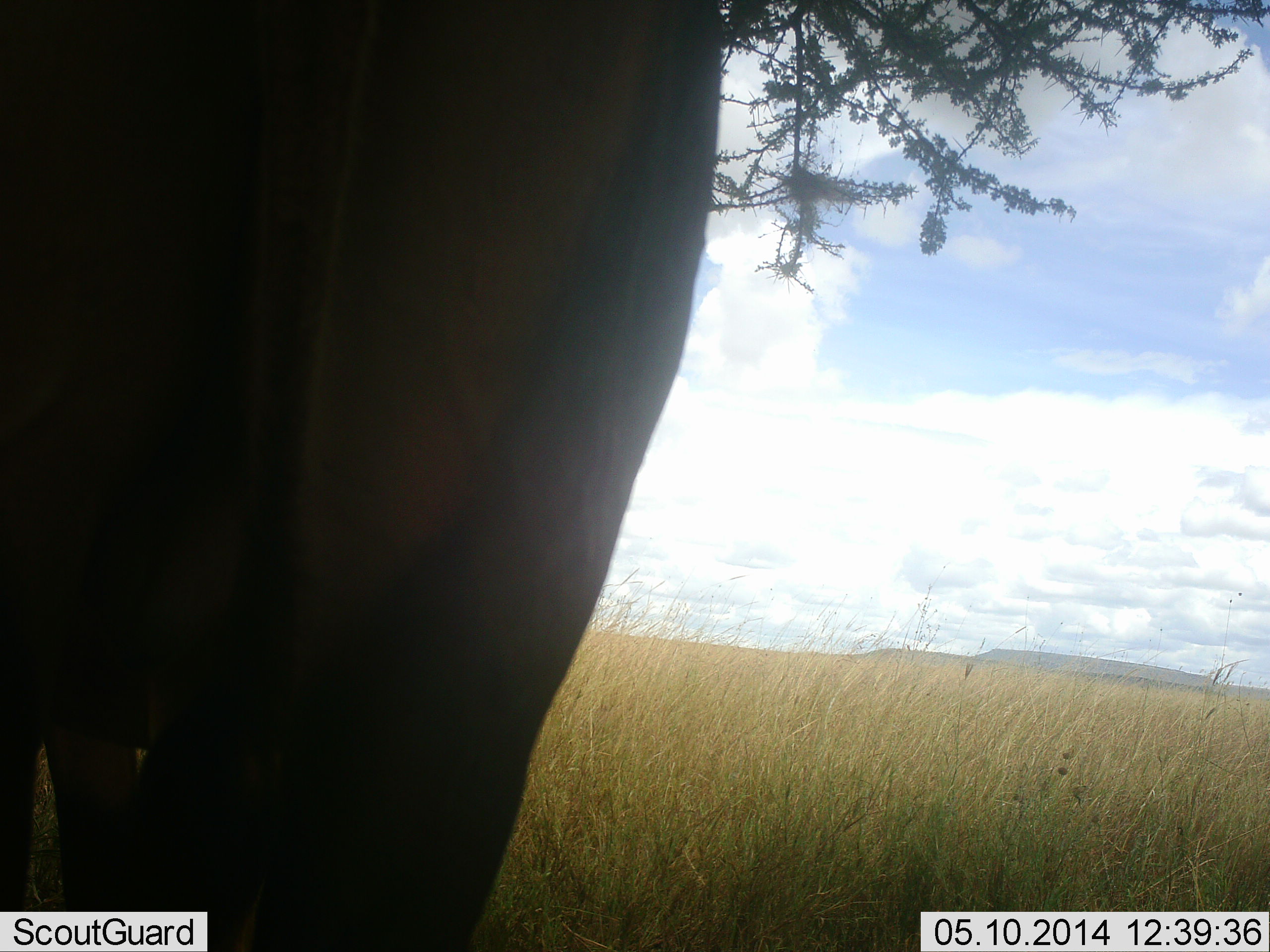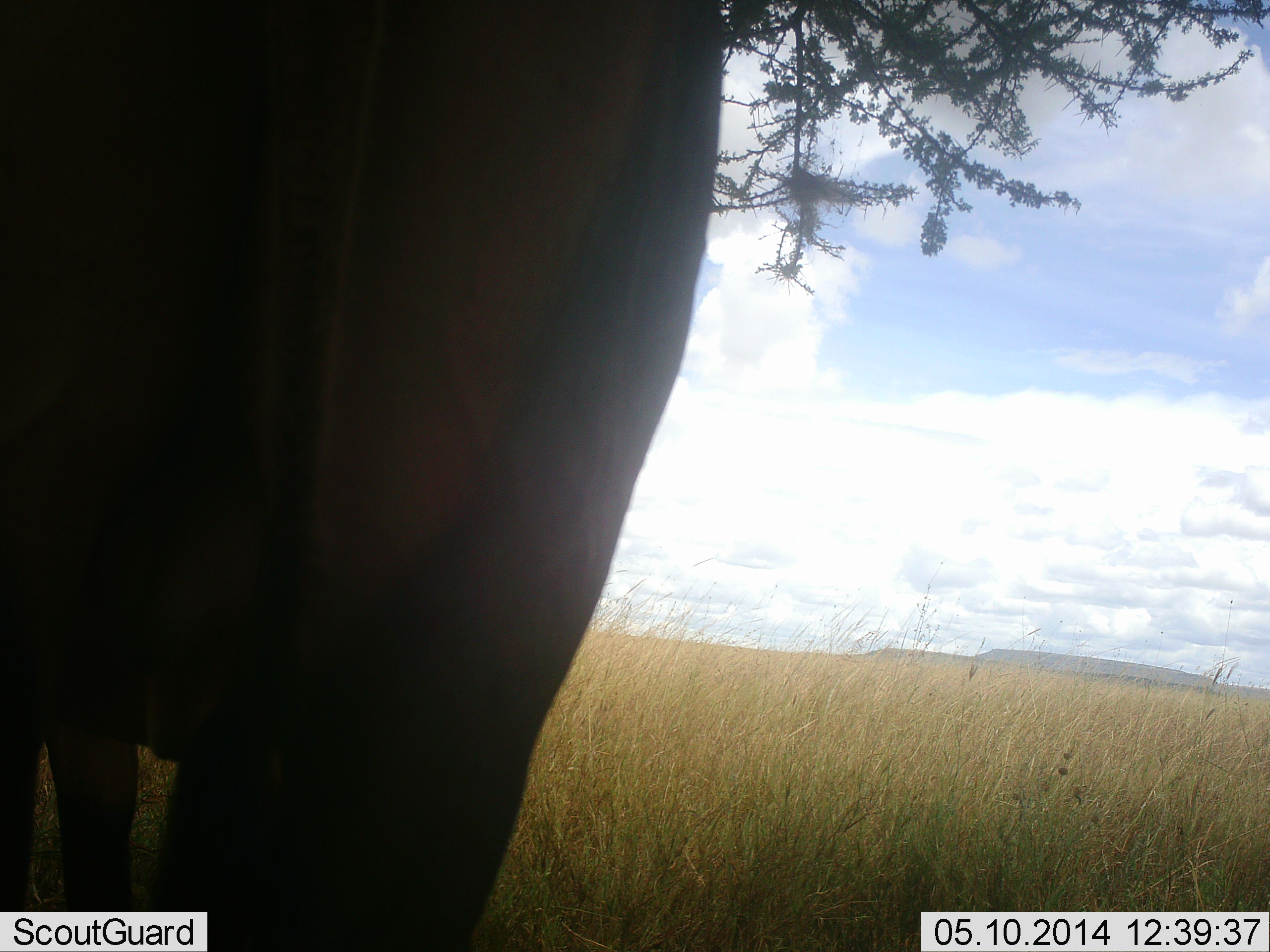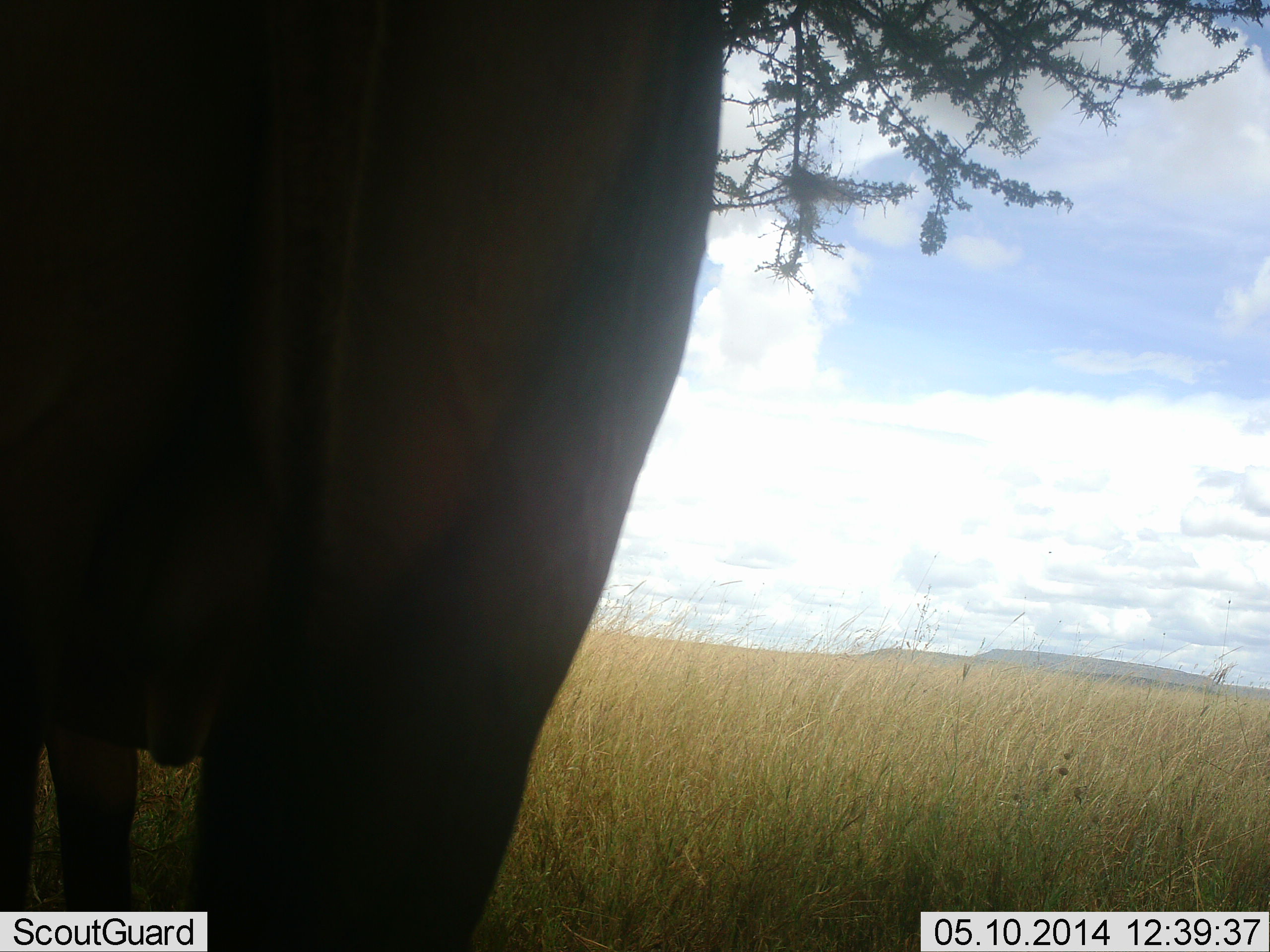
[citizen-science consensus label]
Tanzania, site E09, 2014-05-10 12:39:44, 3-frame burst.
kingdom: Animalia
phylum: Chordata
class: Mammalia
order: Artiodactyla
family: Bovidae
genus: Syncerus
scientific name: Syncerus caffer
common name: cape buffalo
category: buffalo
Buffalo (cape buffalo) (Syncerus caffer), count 1. Behavior (volunteer vote fractions): standing 100%, resting 0%, moving 0%, interacting 0%. Young present (vote fraction): 0%. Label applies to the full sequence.